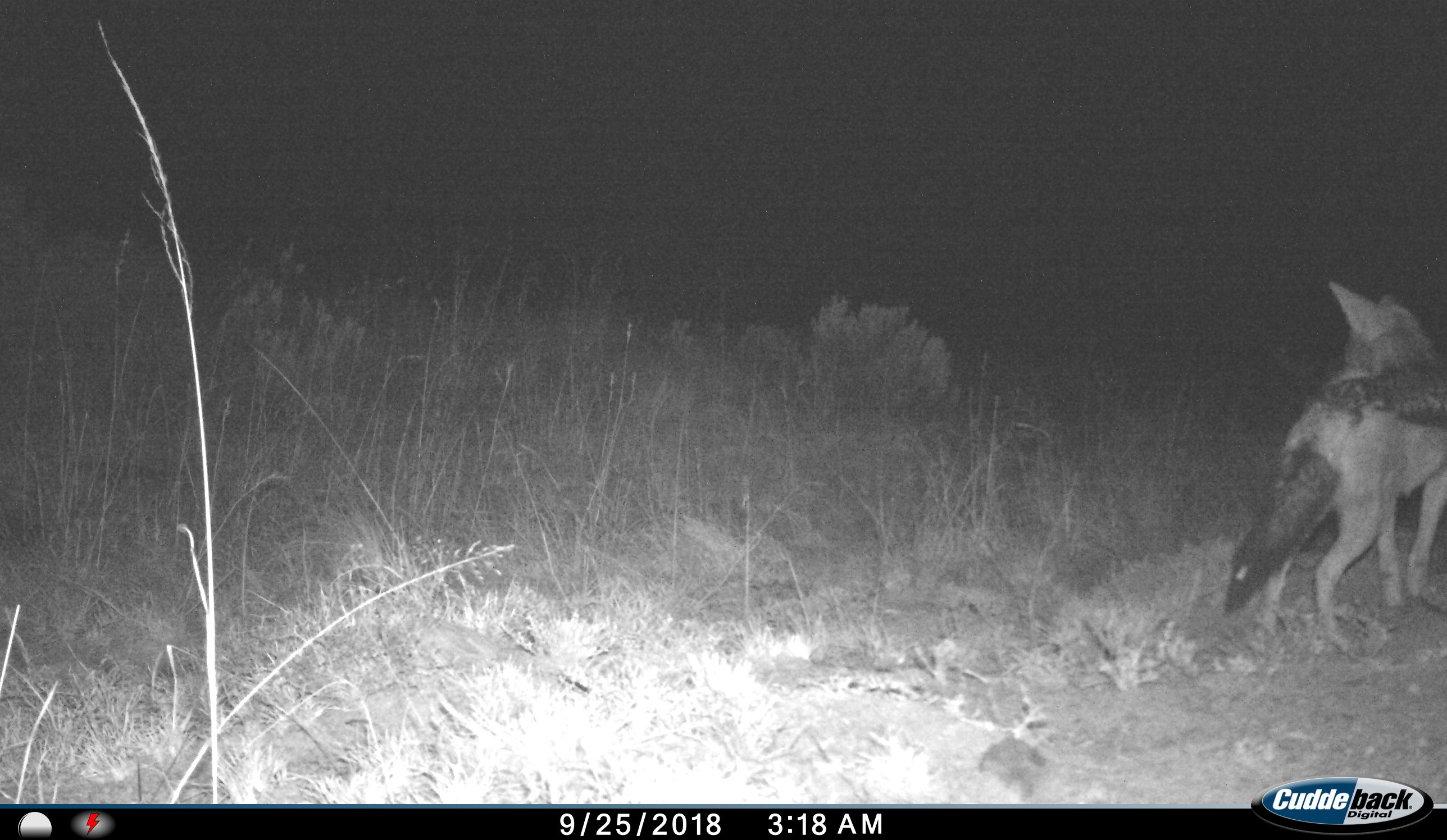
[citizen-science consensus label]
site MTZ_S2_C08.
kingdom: Animalia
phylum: Chordata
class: Mammalia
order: Carnivora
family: Canidae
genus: Lupulella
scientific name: Lupulella mesomelas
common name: black-backed jackal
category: jackalblackbacked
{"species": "jackalblackbacked (black-backed jackal) (Lupulella mesomelas)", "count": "1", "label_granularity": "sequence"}